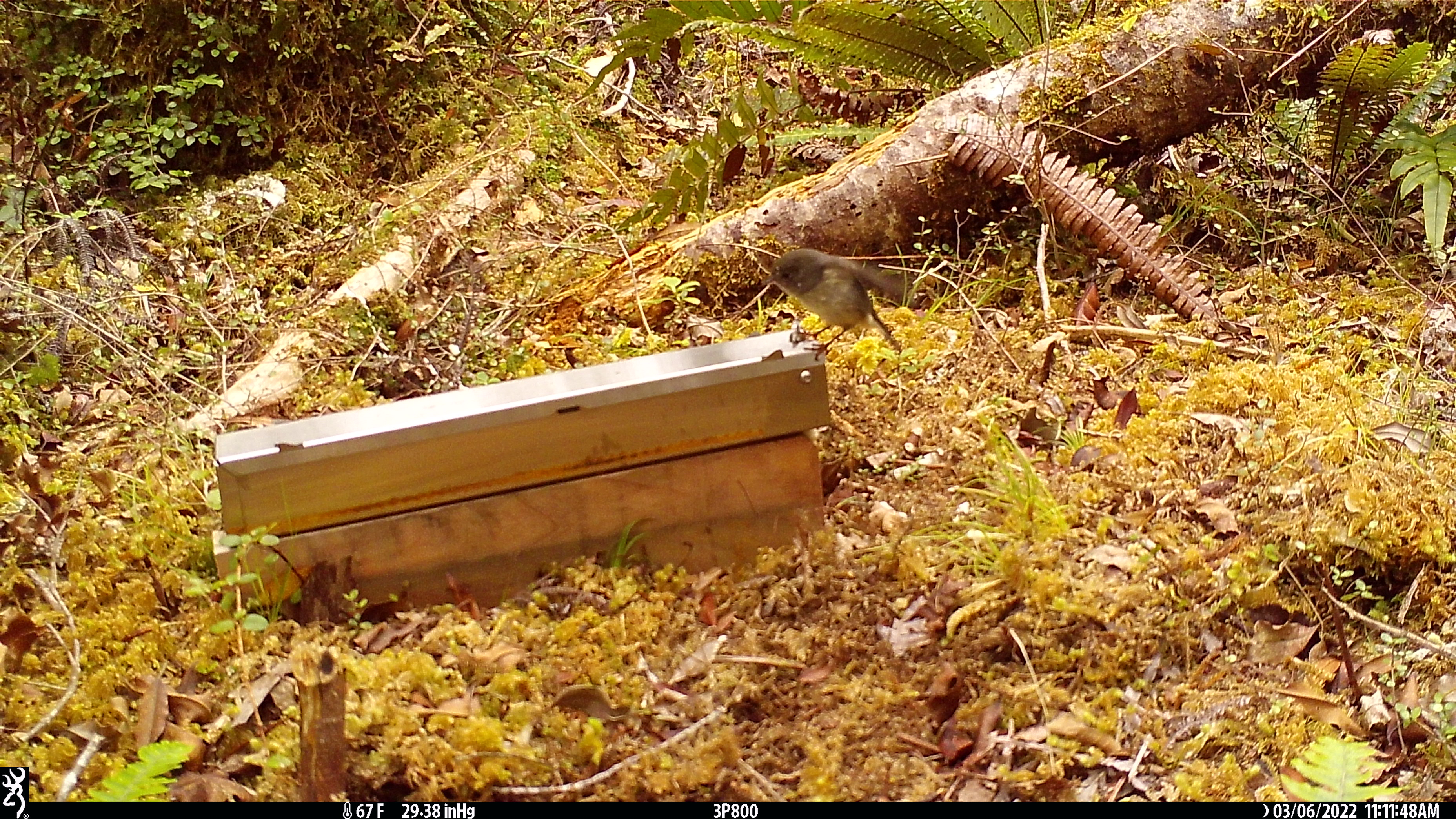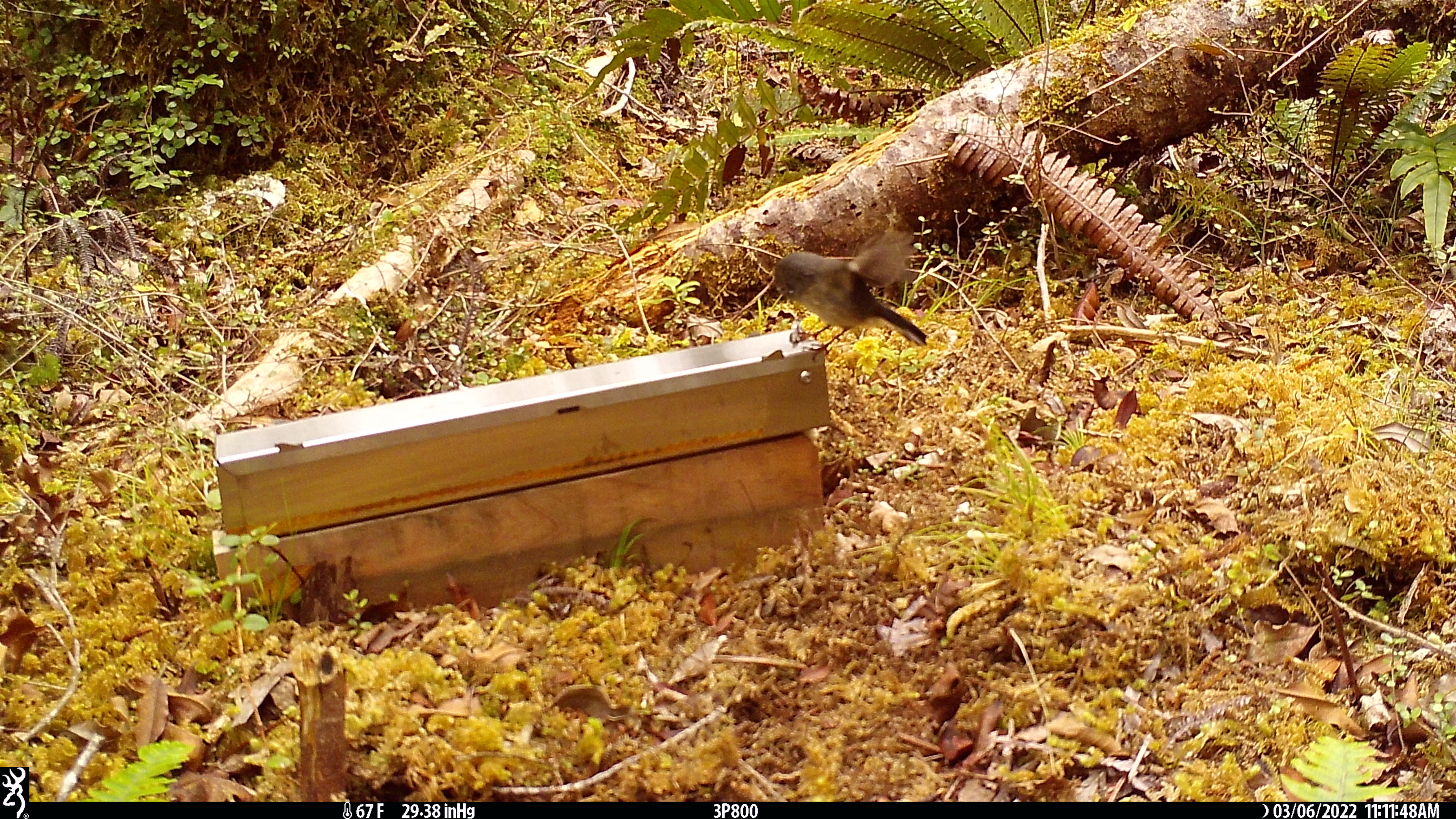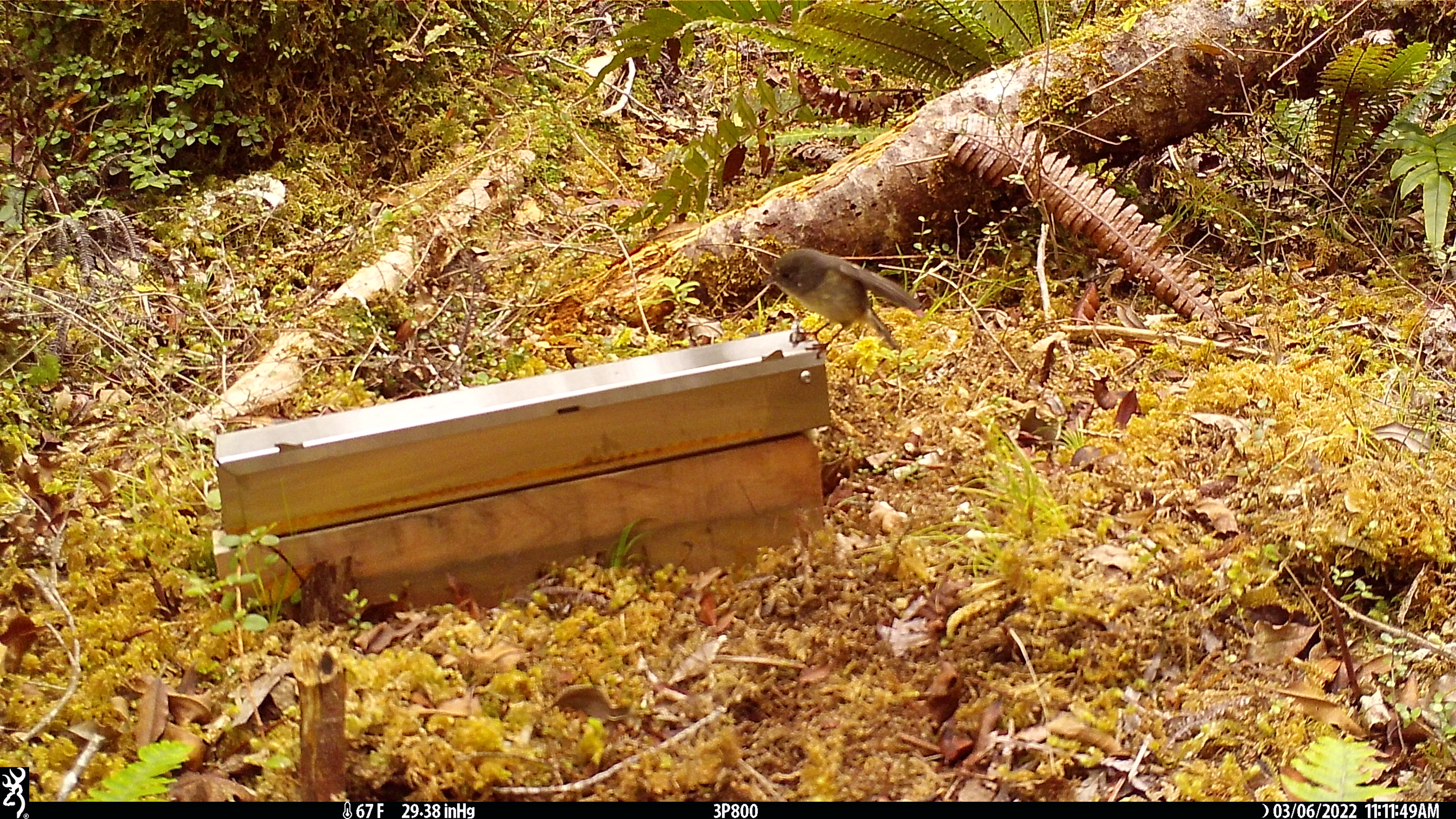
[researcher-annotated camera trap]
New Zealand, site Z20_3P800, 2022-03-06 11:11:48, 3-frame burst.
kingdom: Animalia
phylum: Chordata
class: Aves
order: Passeriformes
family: Petroicidae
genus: Petroica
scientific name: Petroica macrocephala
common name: tomtit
Tomtit (Petroica macrocephala).